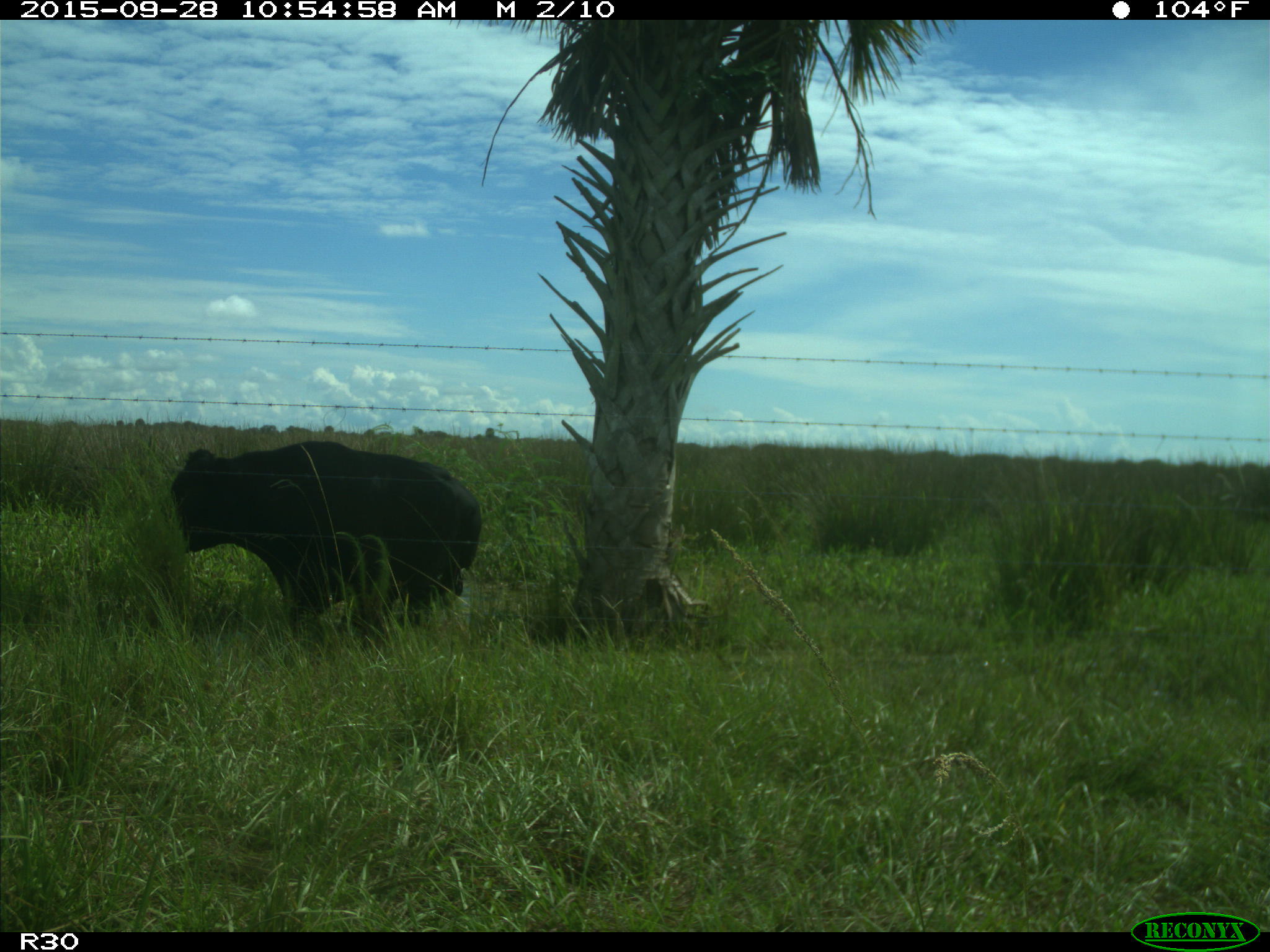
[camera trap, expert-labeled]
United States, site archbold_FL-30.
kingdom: Animalia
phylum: Chordata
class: Mammalia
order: Artiodactyla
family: Bovidae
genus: Bos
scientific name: Bos taurus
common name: domestic cow